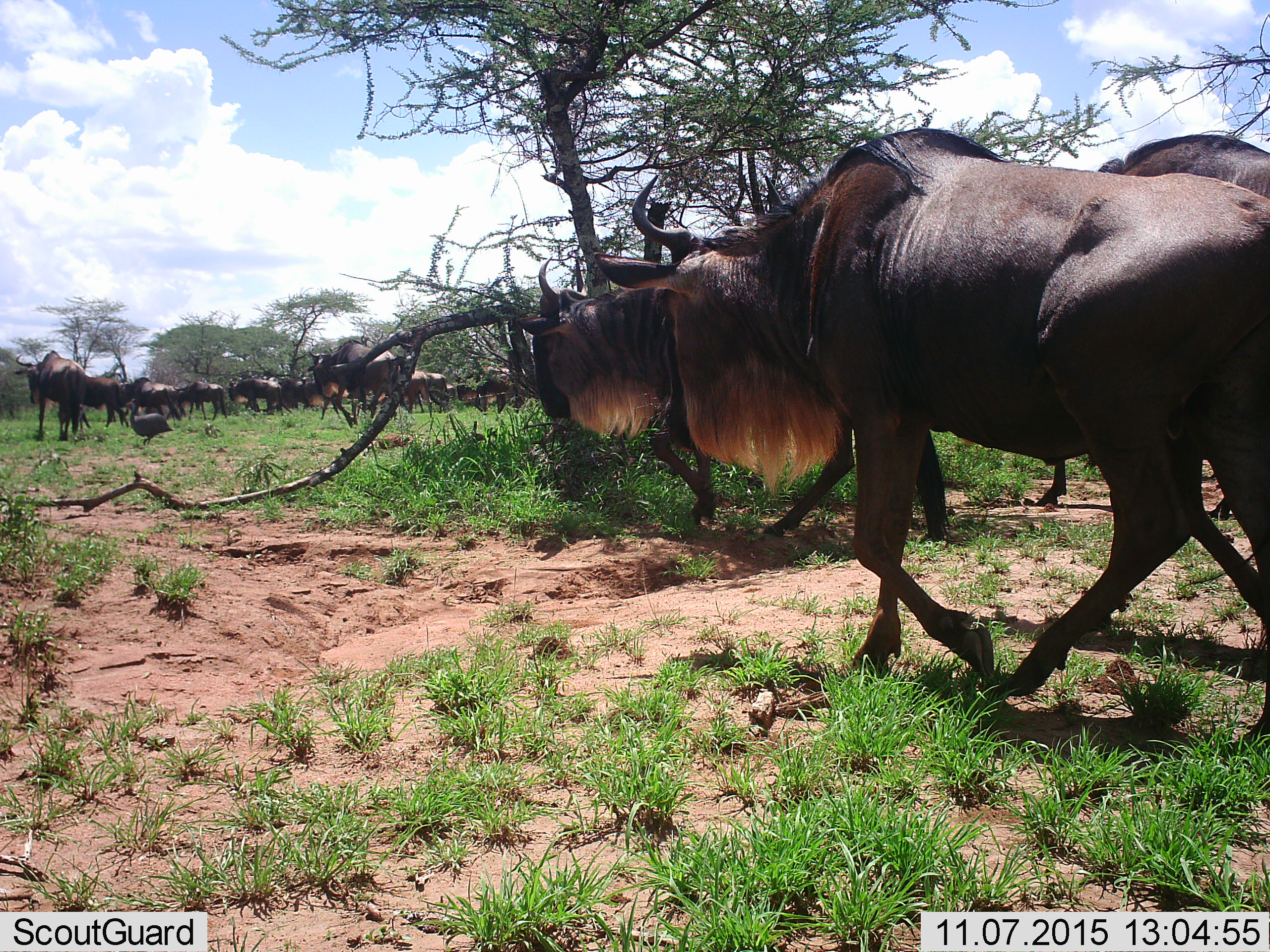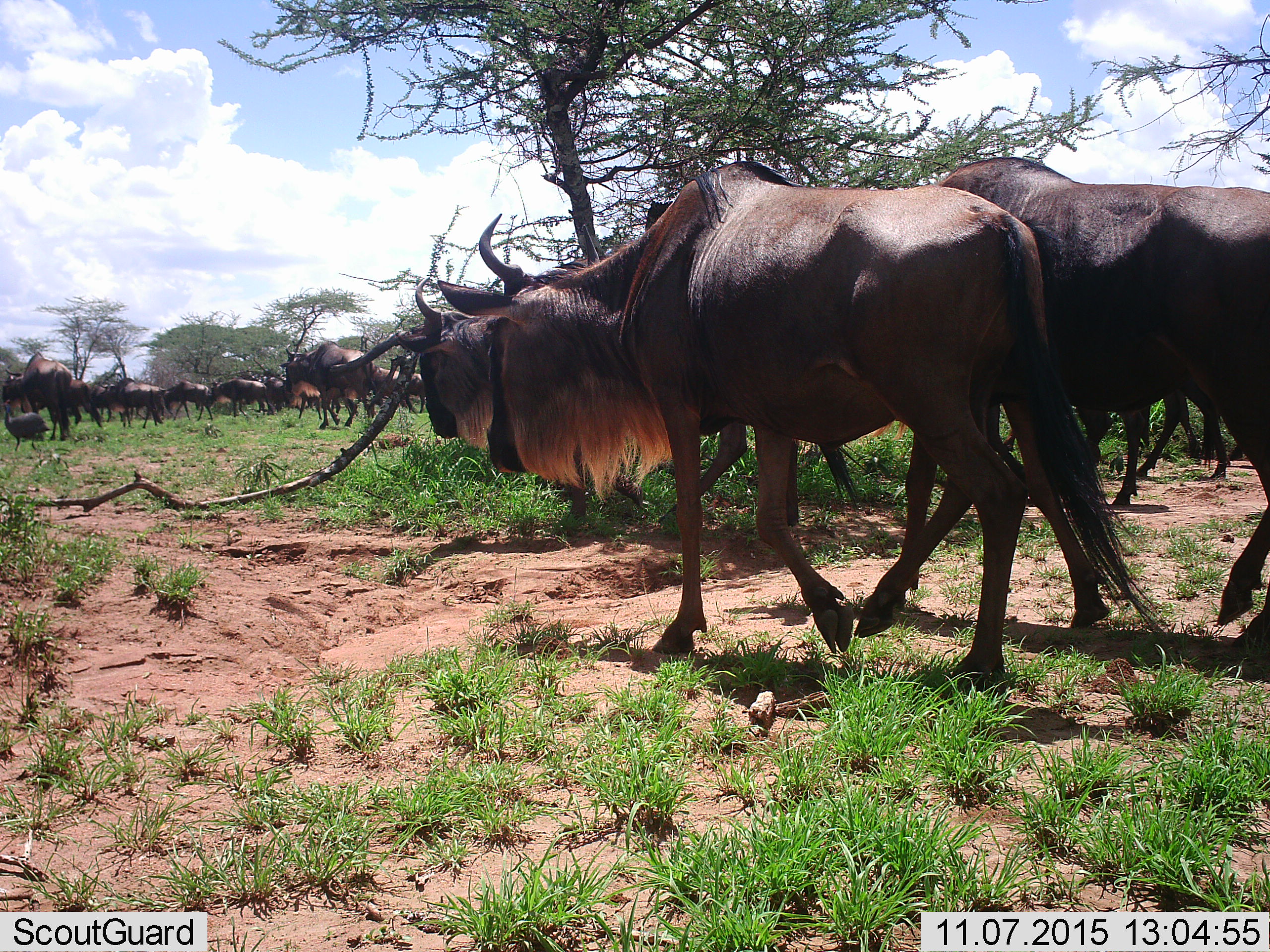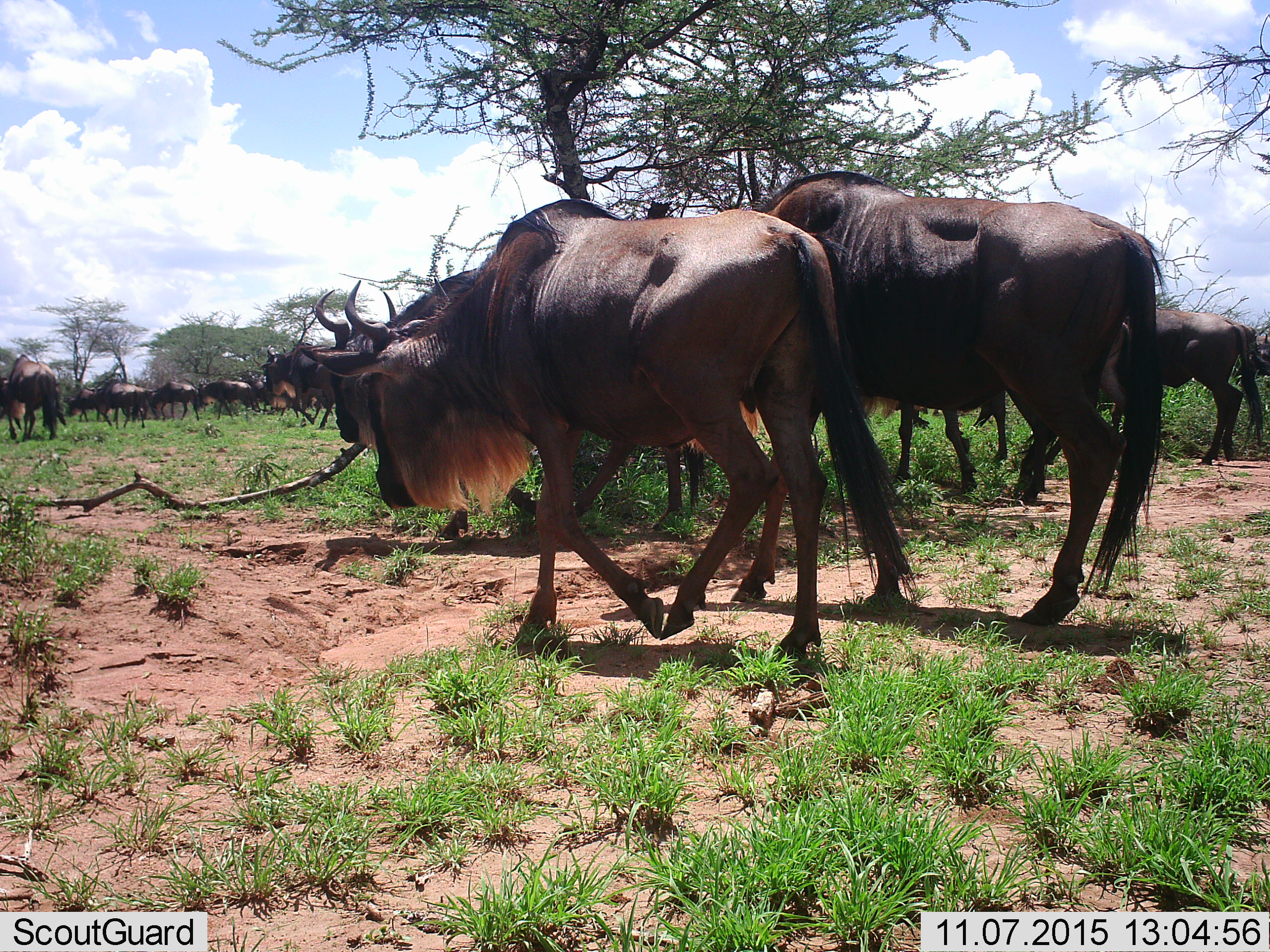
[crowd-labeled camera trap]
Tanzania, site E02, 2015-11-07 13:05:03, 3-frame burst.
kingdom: Animalia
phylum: Chordata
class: Mammalia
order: Artiodactyla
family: Bovidae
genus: Connochaetes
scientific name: Connochaetes taurinus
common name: blue wildebeest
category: wildebeest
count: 11-50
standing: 19%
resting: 0%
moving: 100%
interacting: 0%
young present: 6%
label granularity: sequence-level